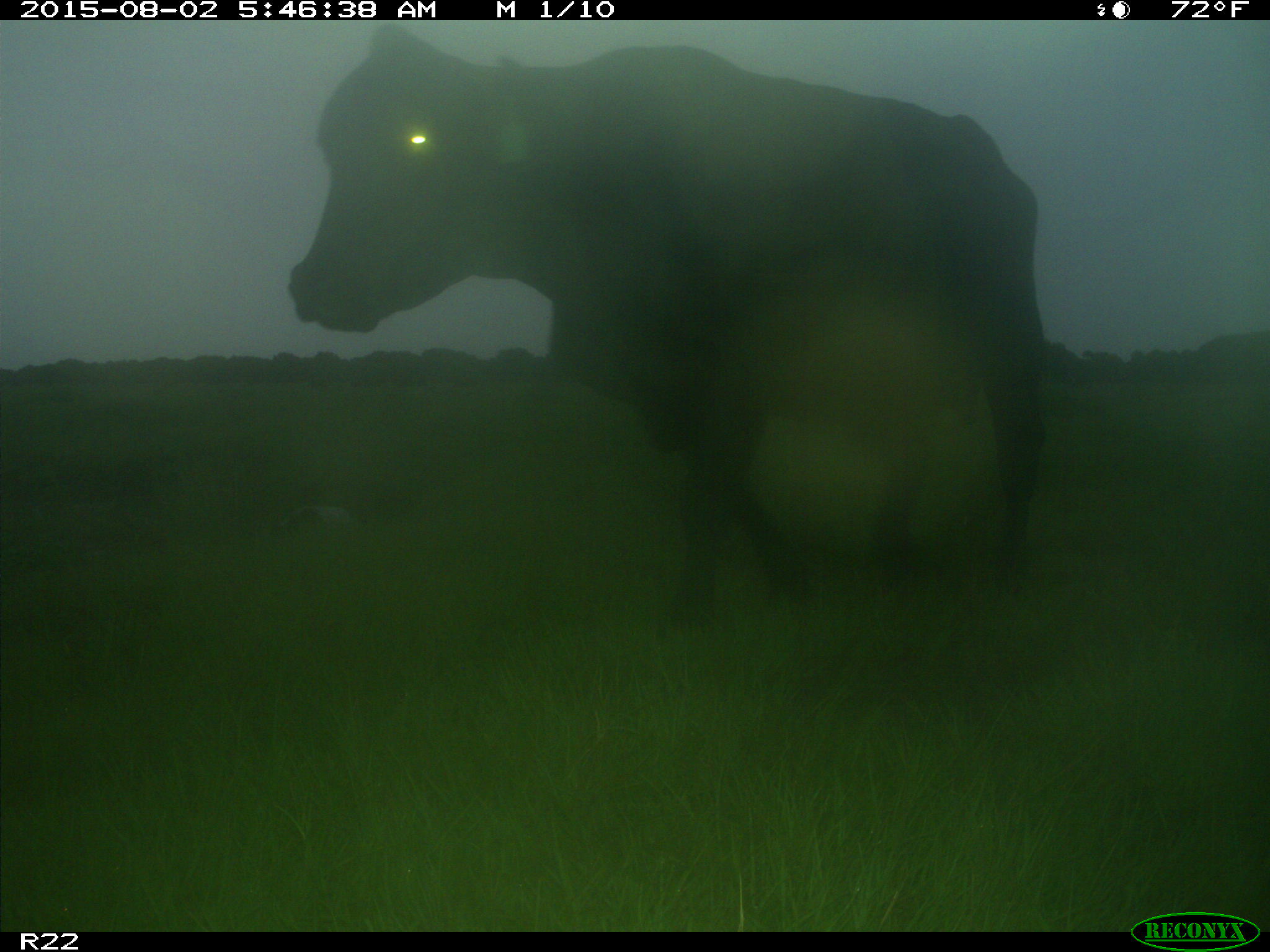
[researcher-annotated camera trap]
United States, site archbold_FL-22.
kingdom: Animalia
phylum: Chordata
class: Mammalia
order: Artiodactyla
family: Bovidae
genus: Bos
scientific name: Bos taurus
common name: domestic cow